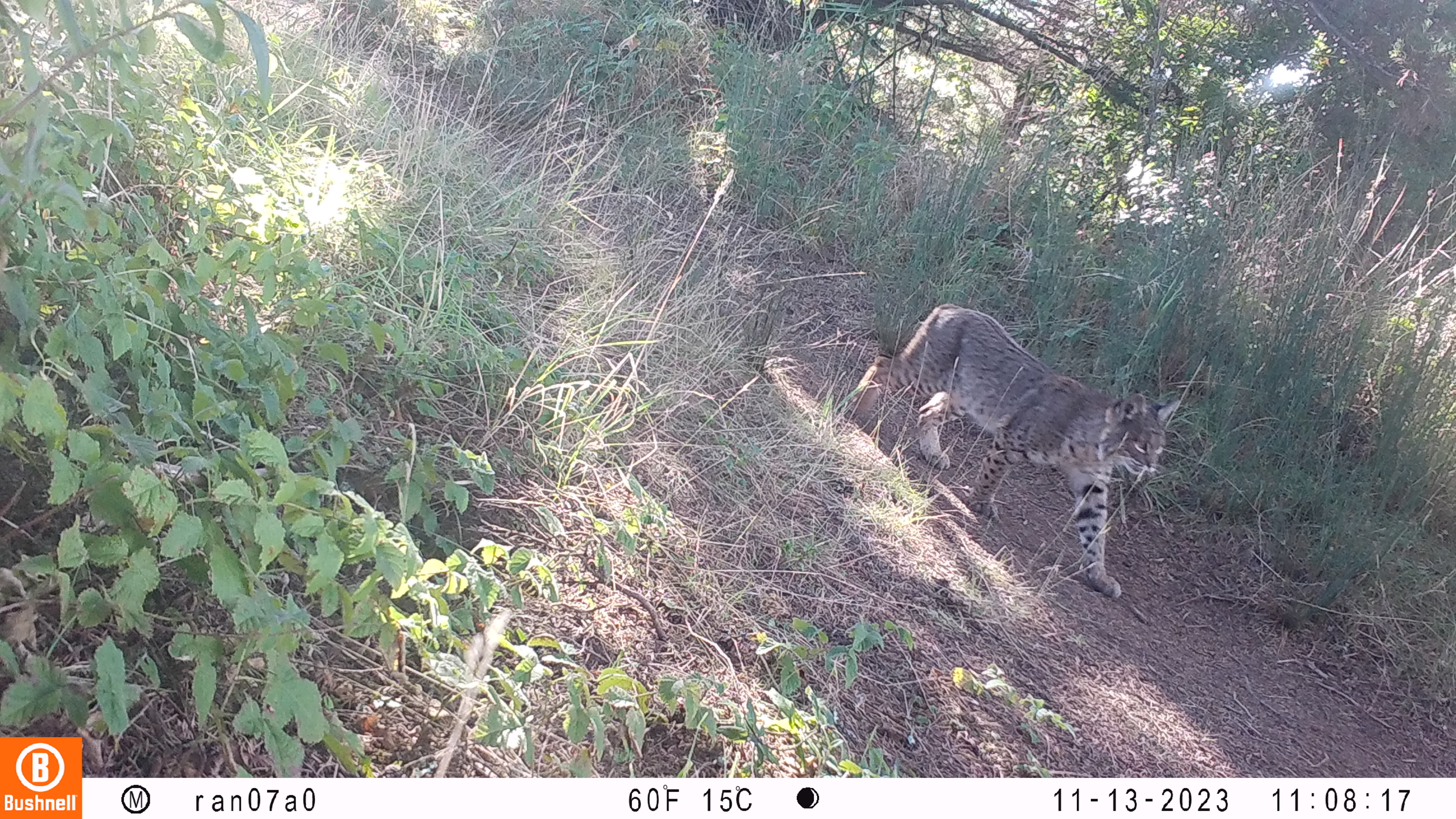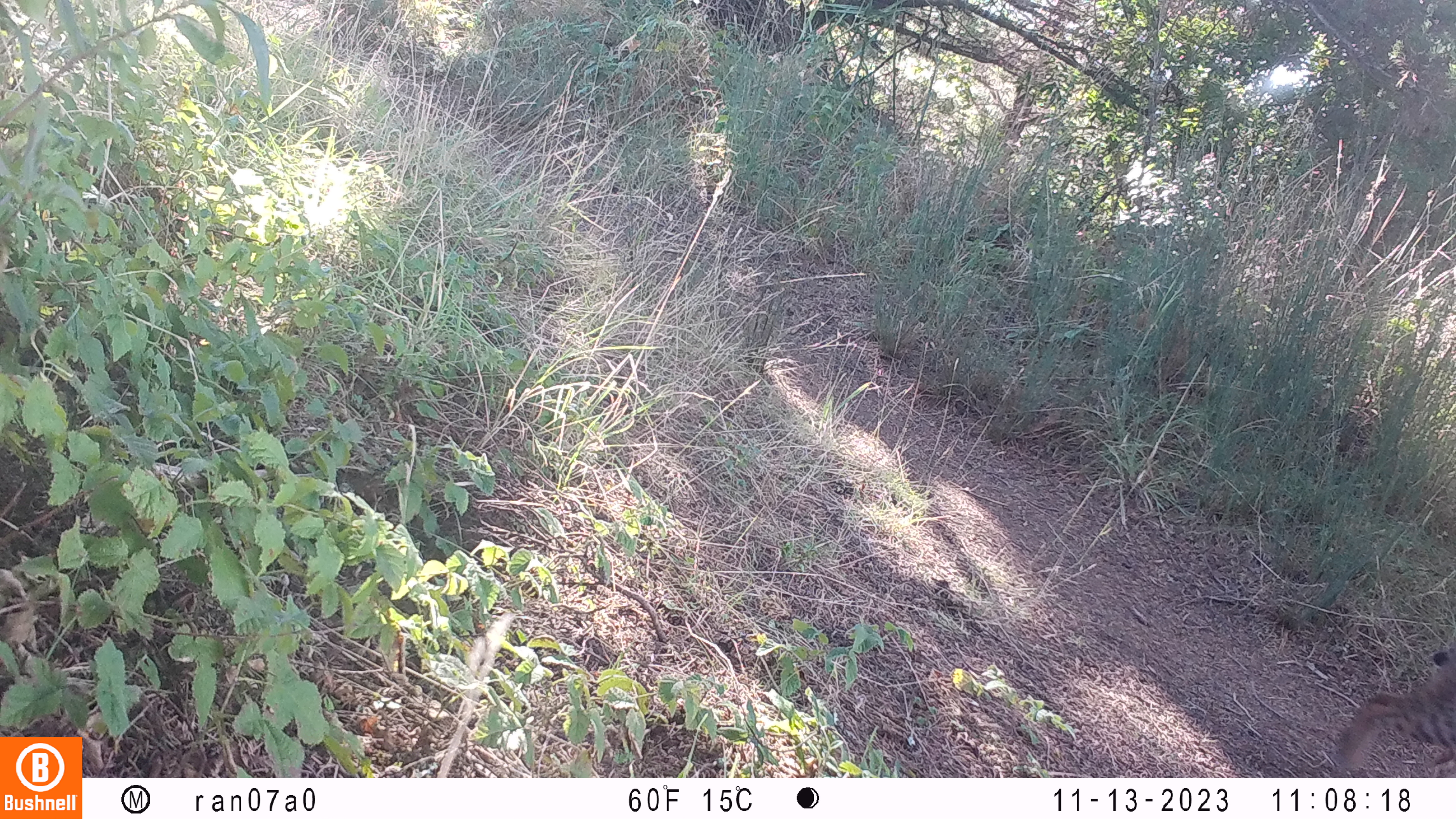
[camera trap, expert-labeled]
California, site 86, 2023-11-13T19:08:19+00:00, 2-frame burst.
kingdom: Animalia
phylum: Chordata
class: Mammalia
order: Carnivora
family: Felidae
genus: Lynx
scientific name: Lynx rufus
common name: bobcat